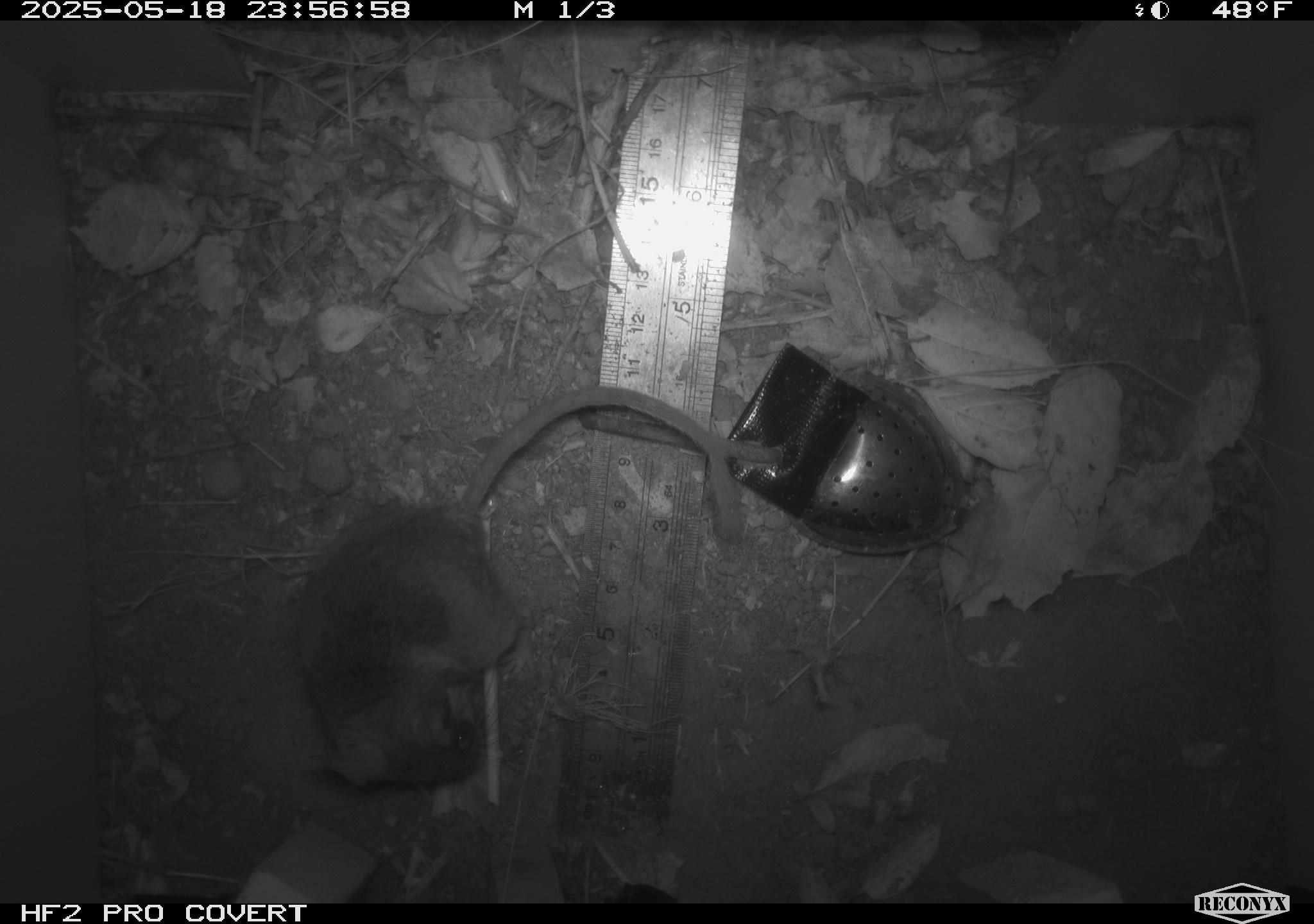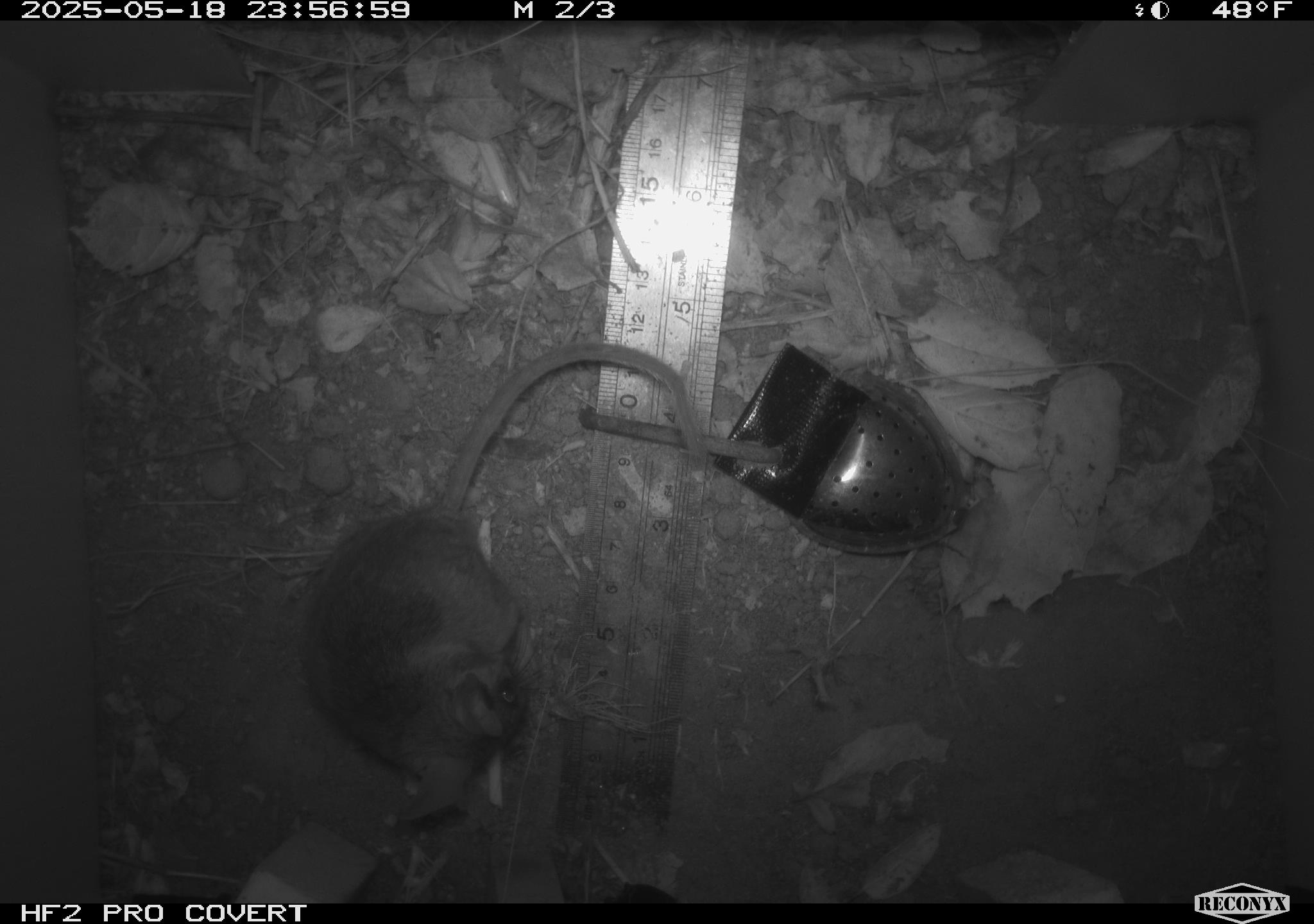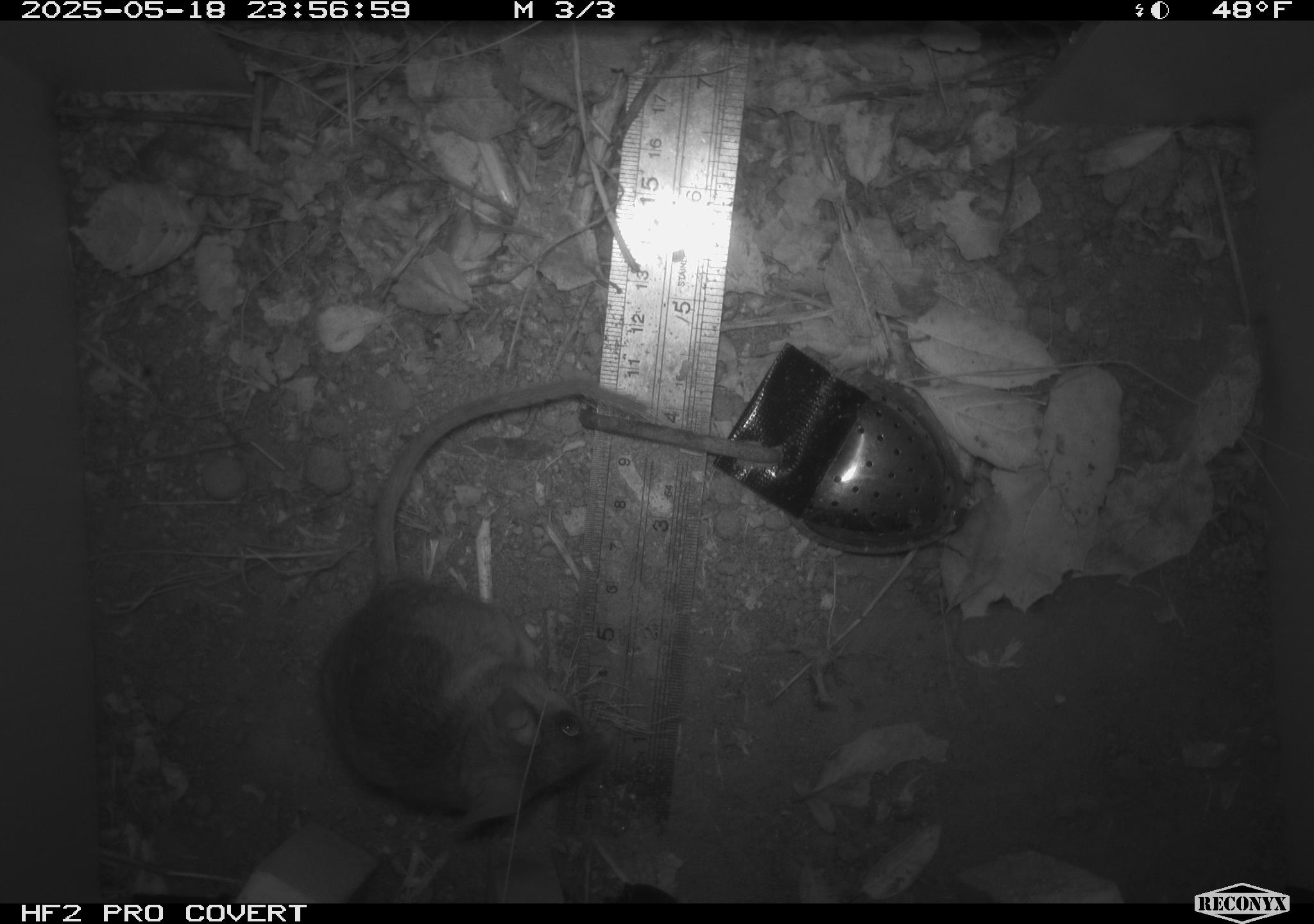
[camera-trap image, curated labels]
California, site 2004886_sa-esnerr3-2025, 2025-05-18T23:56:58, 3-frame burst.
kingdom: Animalia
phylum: Chordata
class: Mammalia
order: Rodentia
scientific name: Rodentia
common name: rodent